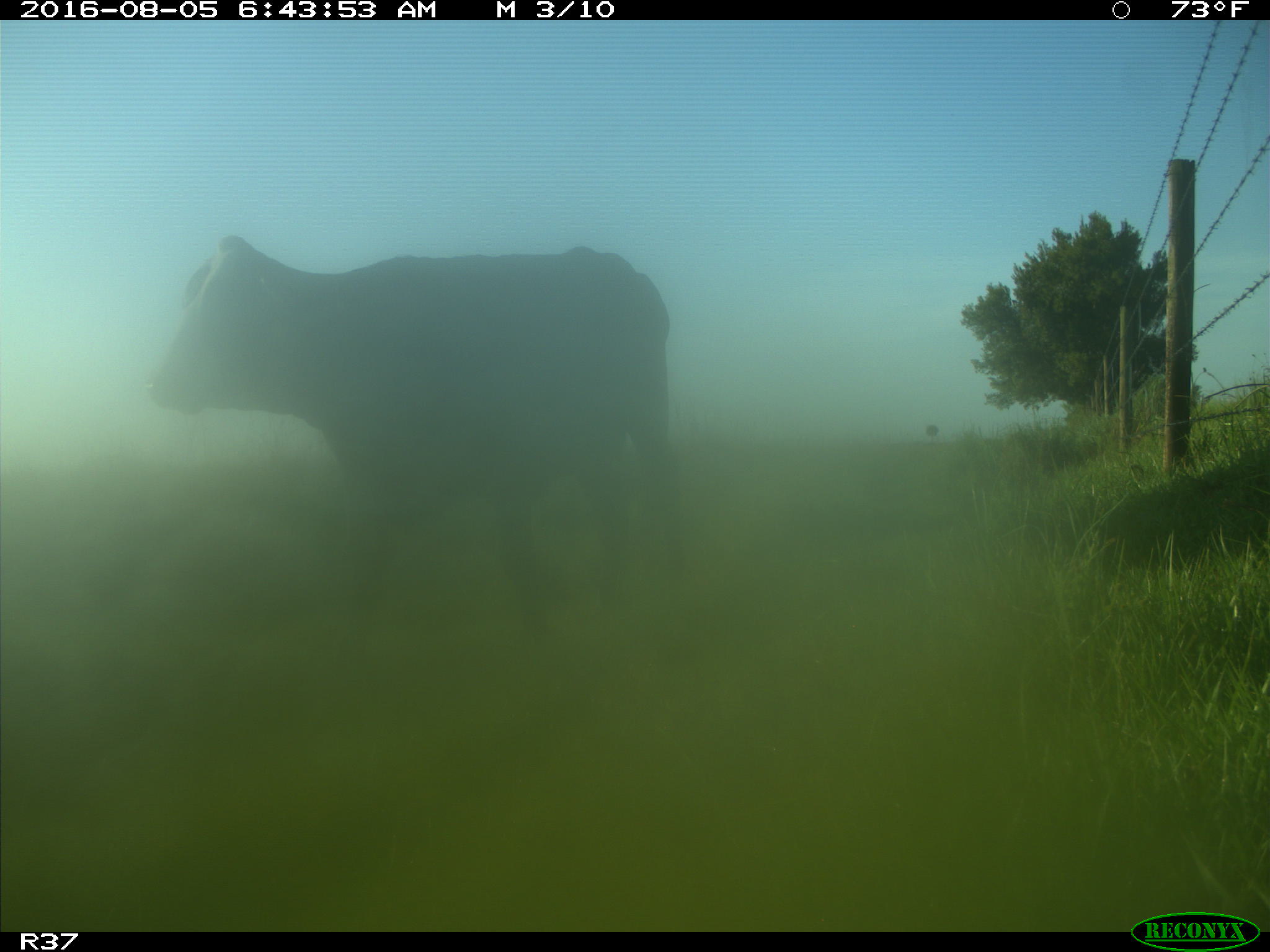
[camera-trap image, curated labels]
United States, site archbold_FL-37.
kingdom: Animalia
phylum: Chordata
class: Mammalia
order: Artiodactyla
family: Bovidae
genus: Bos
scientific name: Bos taurus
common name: domestic cow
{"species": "Bos taurus (domestic cow)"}